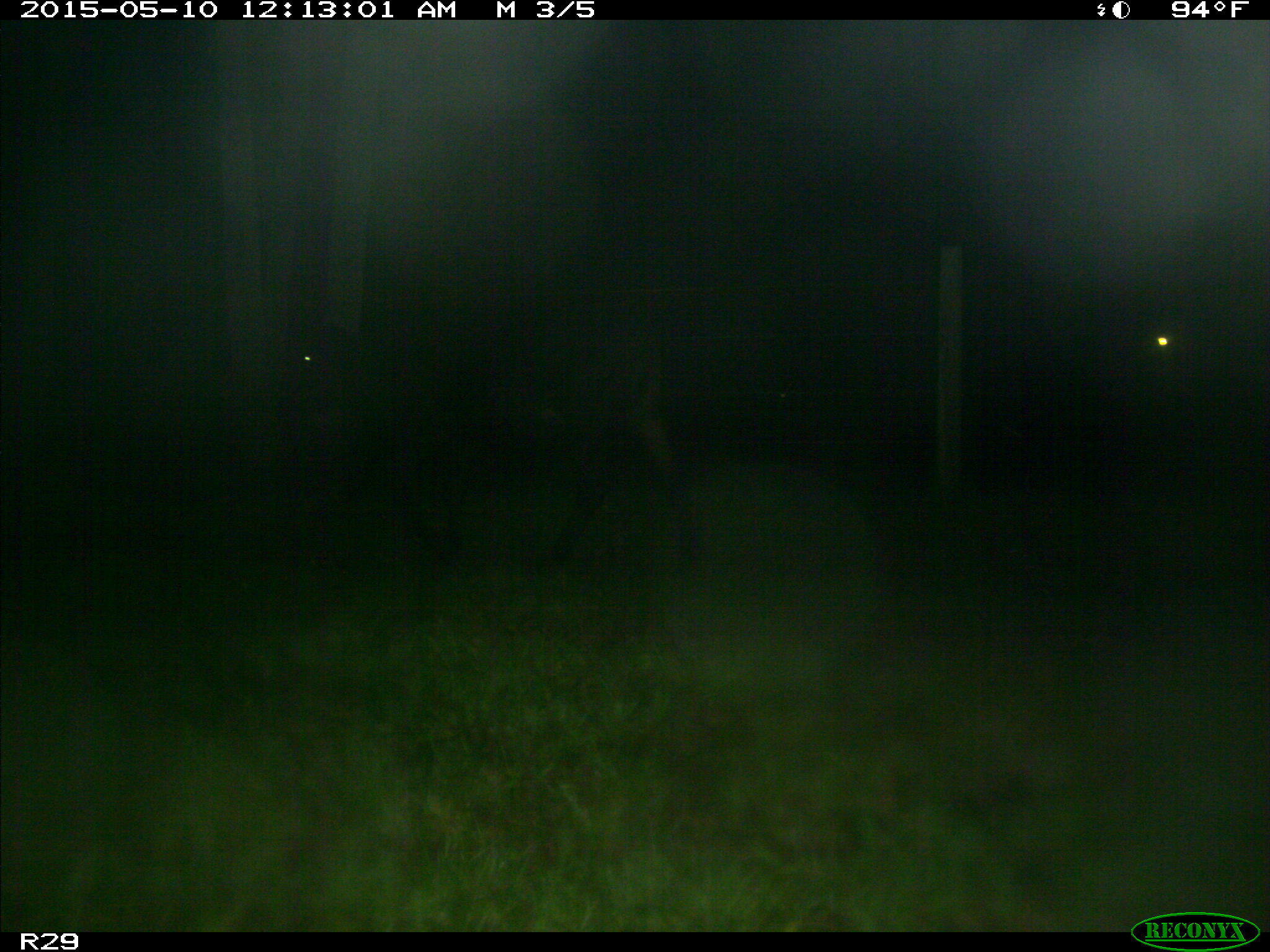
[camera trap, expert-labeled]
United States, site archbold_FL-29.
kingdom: Animalia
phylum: Chordata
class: Mammalia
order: Artiodactyla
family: Bovidae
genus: Bos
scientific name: Bos taurus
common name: domestic cow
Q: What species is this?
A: Bos taurus (domestic cow).